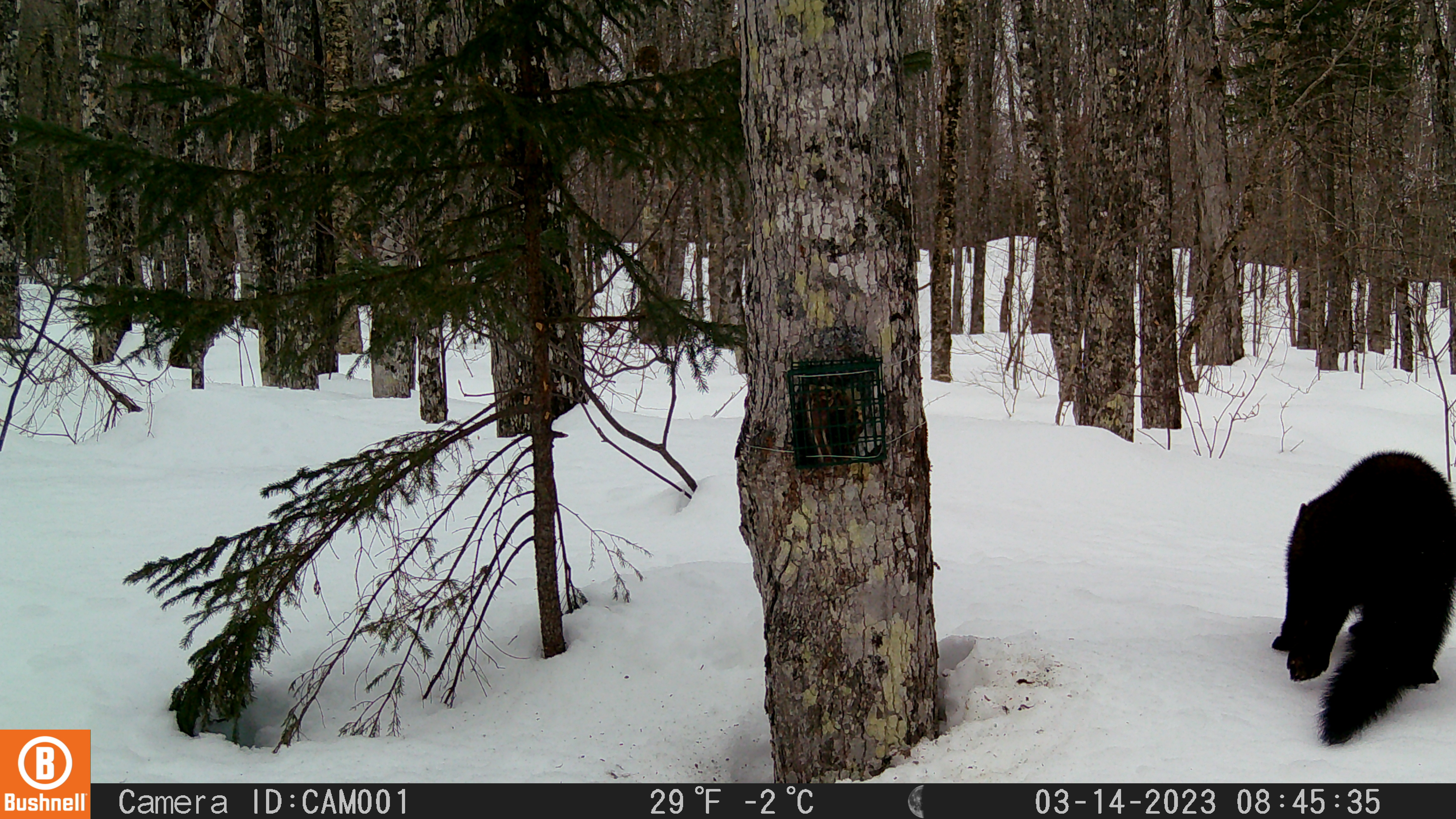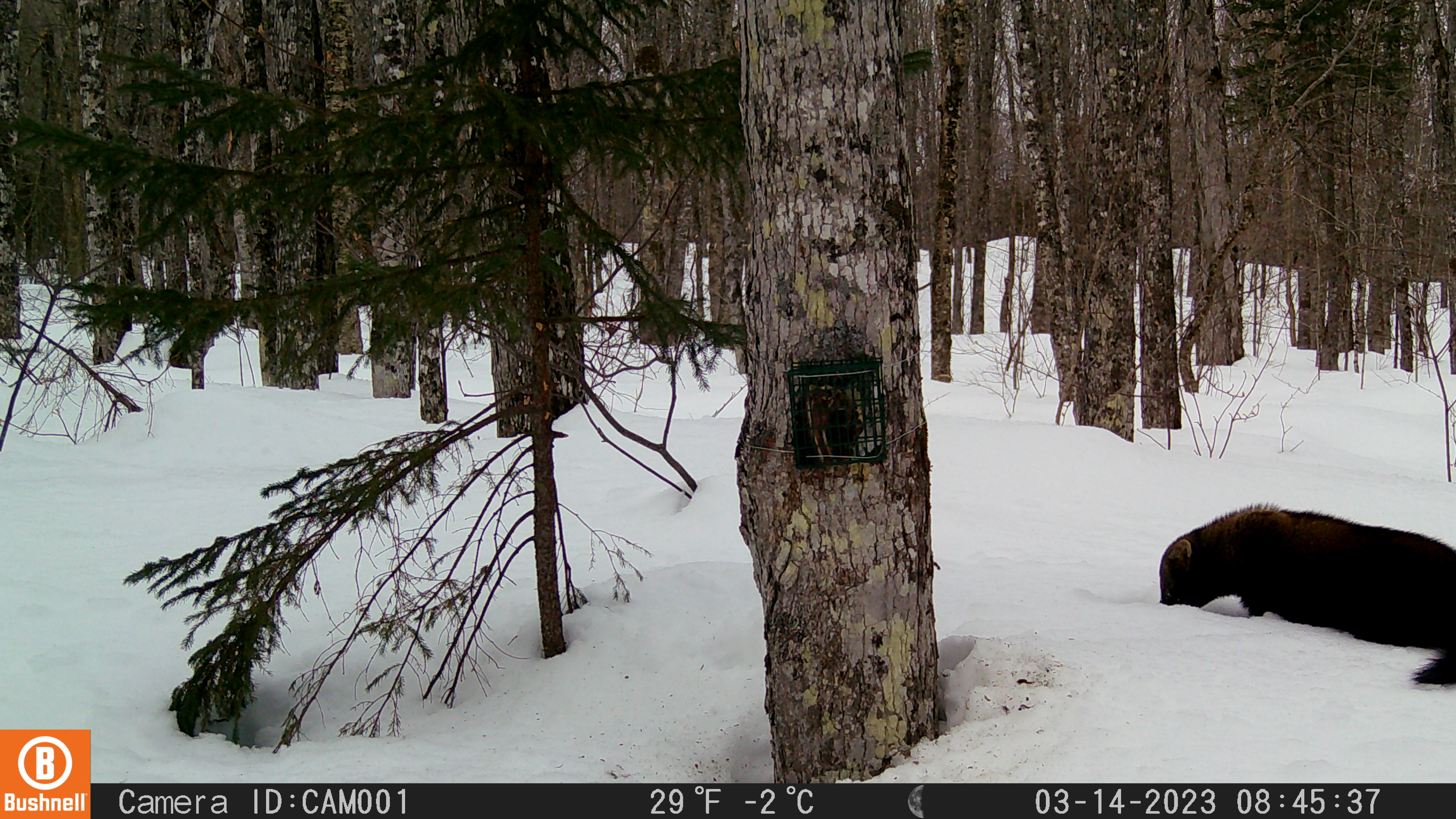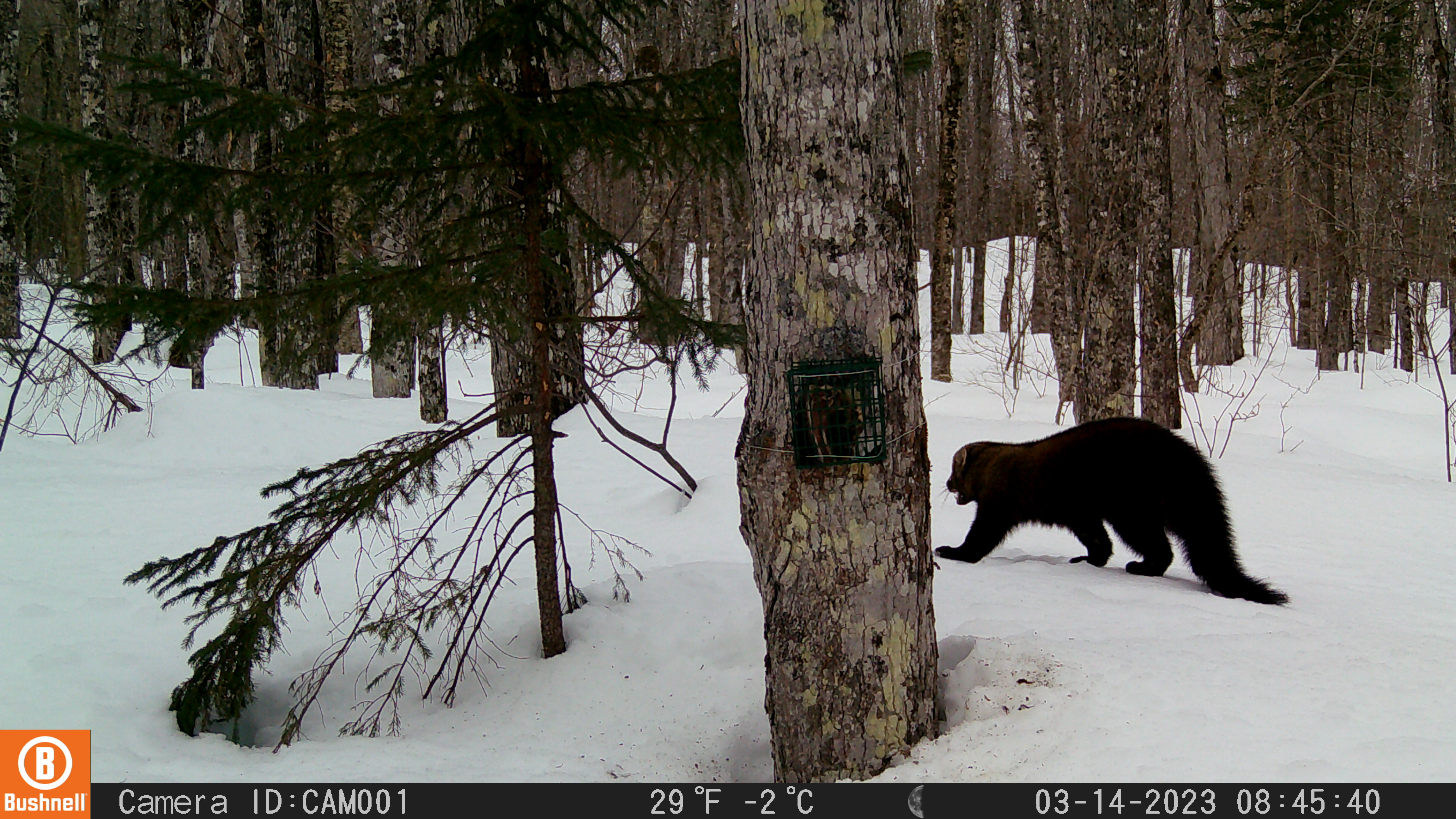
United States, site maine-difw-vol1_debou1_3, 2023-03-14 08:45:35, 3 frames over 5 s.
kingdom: Animalia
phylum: Chordata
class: Mammalia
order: Carnivora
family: Mustelidae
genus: Pekania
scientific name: Pekania pennanti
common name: fisher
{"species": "fisher (Pekania pennanti)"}